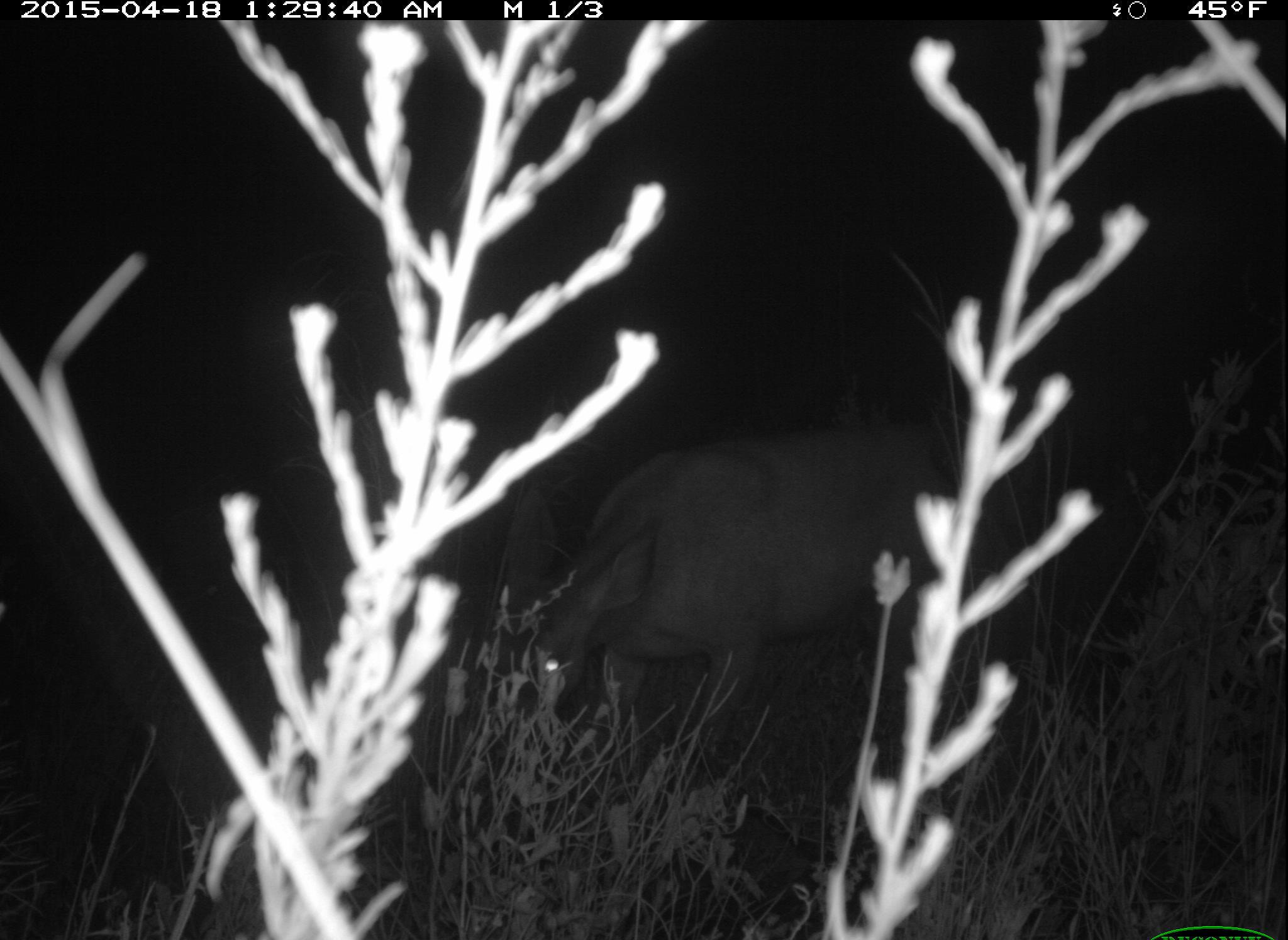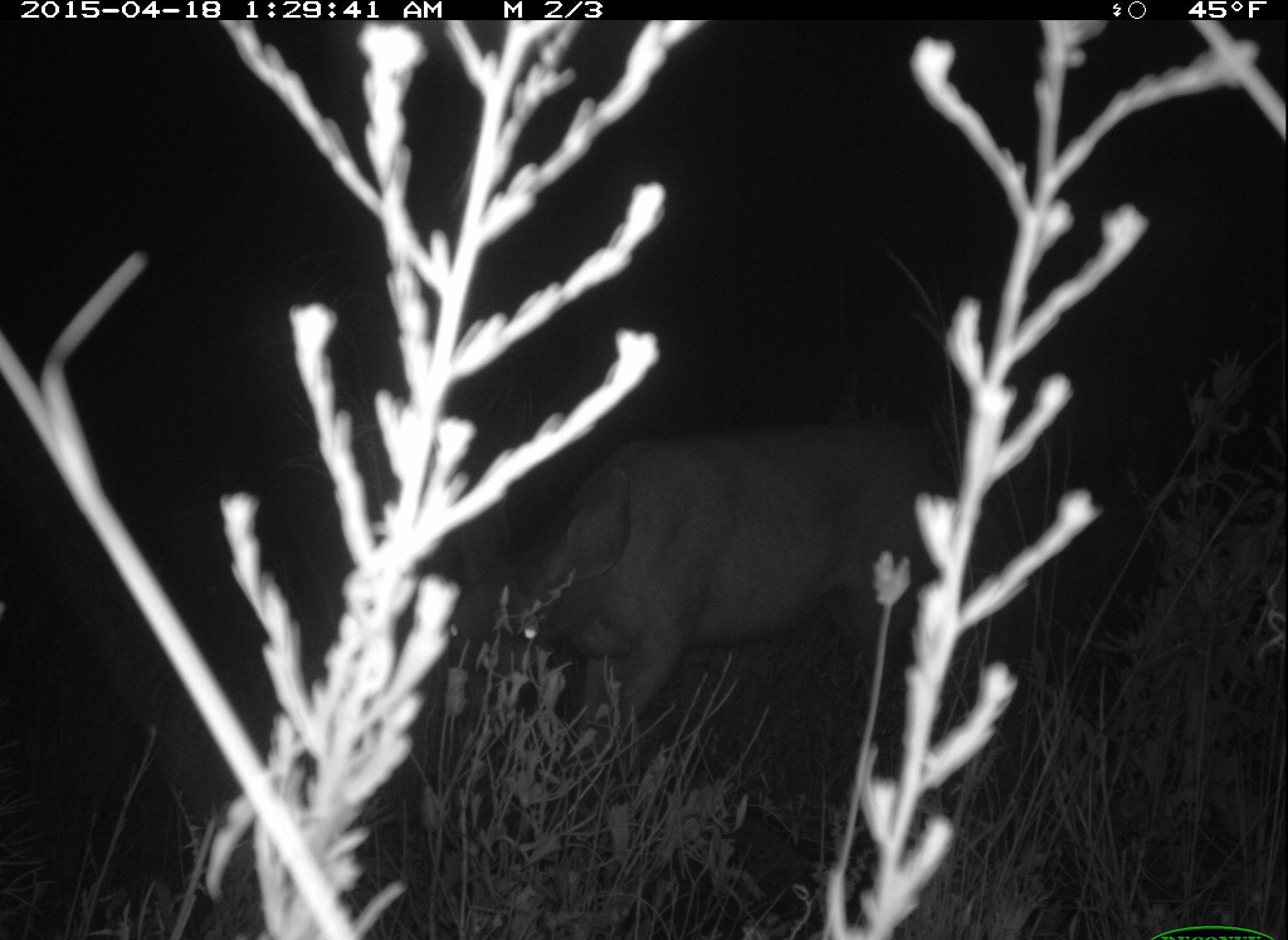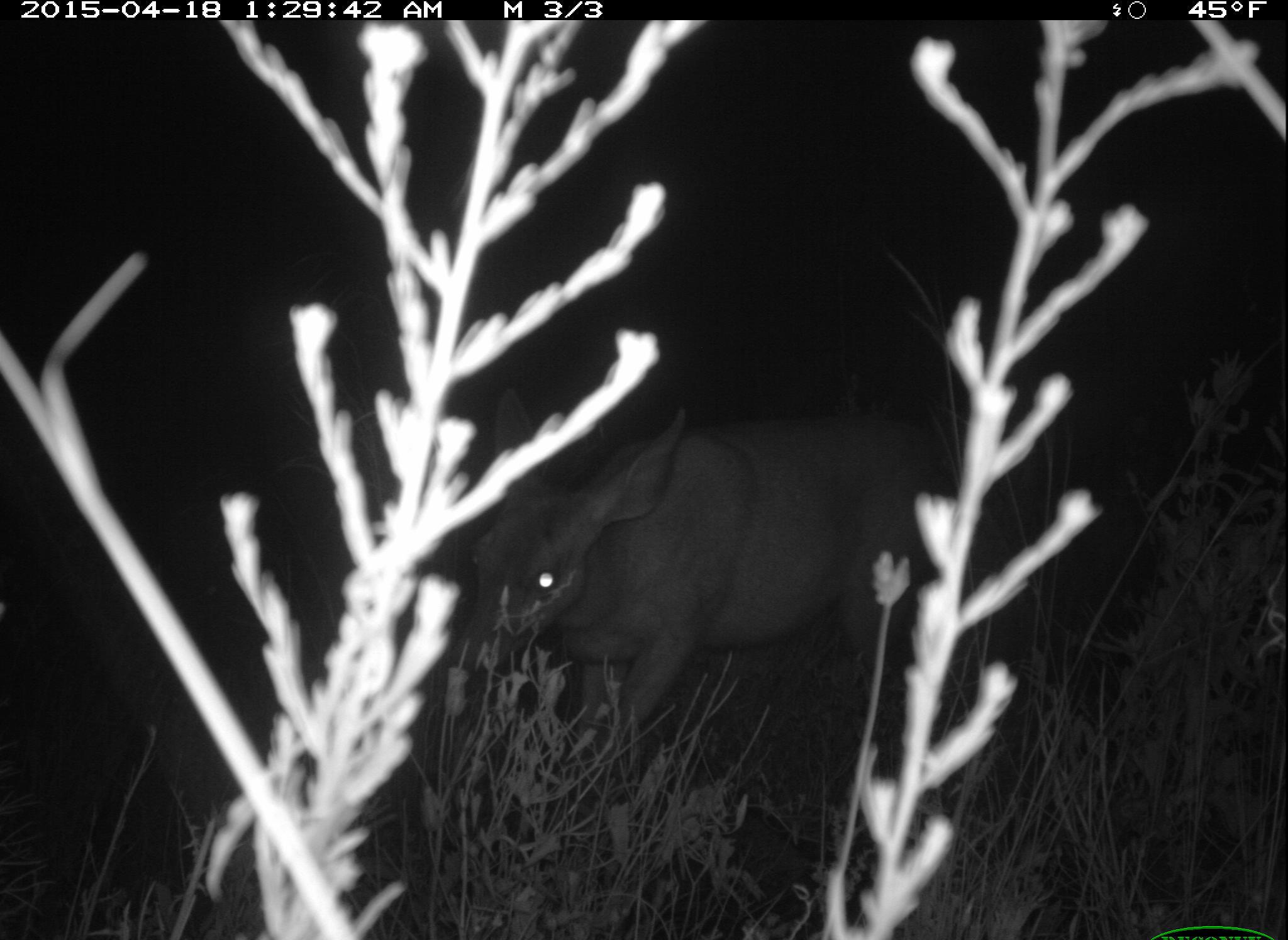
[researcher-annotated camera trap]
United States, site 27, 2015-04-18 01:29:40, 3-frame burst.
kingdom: Animalia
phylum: Chordata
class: Mammalia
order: Artiodactyla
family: Cervidae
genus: Odocoileus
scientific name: Odocoileus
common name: deer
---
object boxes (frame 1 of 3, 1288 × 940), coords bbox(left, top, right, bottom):
deer: bbox(480, 426, 981, 806)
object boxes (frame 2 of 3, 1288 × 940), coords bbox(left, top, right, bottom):
deer: bbox(426, 413, 1017, 848)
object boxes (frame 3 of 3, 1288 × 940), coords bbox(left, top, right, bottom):
deer: bbox(441, 410, 976, 873)